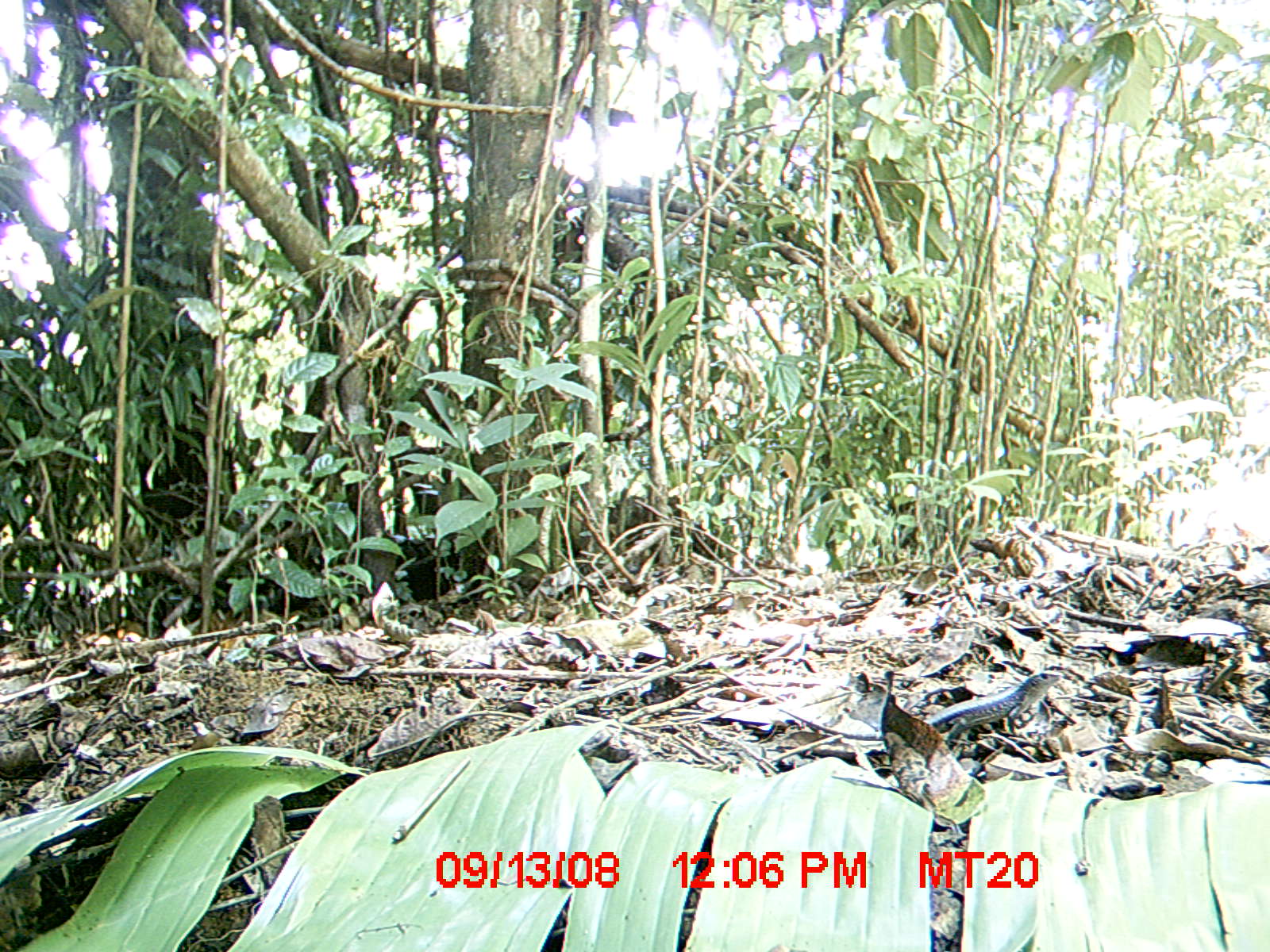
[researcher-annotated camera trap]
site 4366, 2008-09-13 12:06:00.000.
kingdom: Animalia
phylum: Chordata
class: Reptilia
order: Squamata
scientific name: Squamata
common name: lizard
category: unknown lizard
Unknown lizard (lizard) (Squamata), count 1.